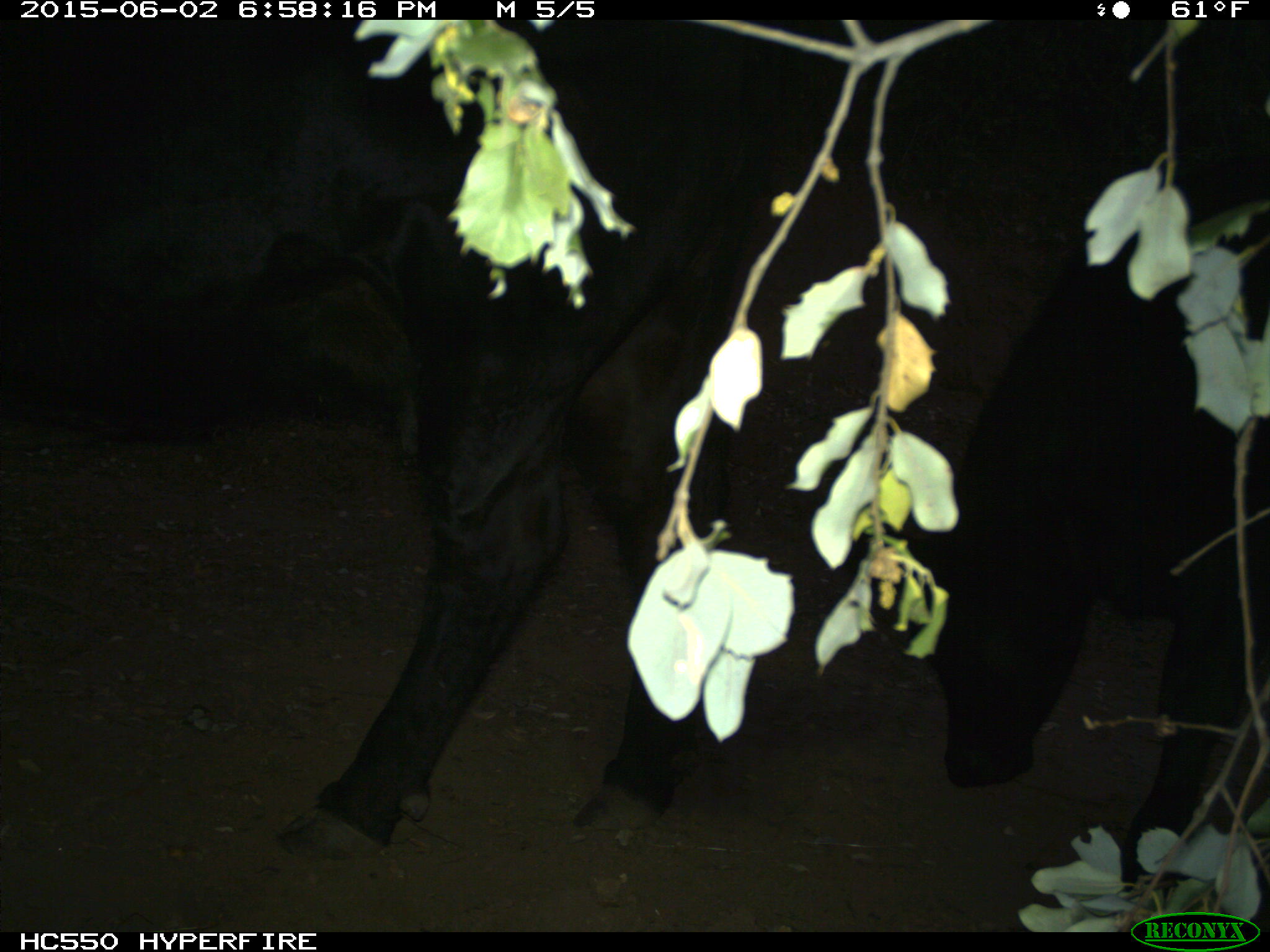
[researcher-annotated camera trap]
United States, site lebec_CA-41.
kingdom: Animalia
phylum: Chordata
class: Mammalia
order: Artiodactyla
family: Bovidae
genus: Bos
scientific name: Bos taurus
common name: domestic cow